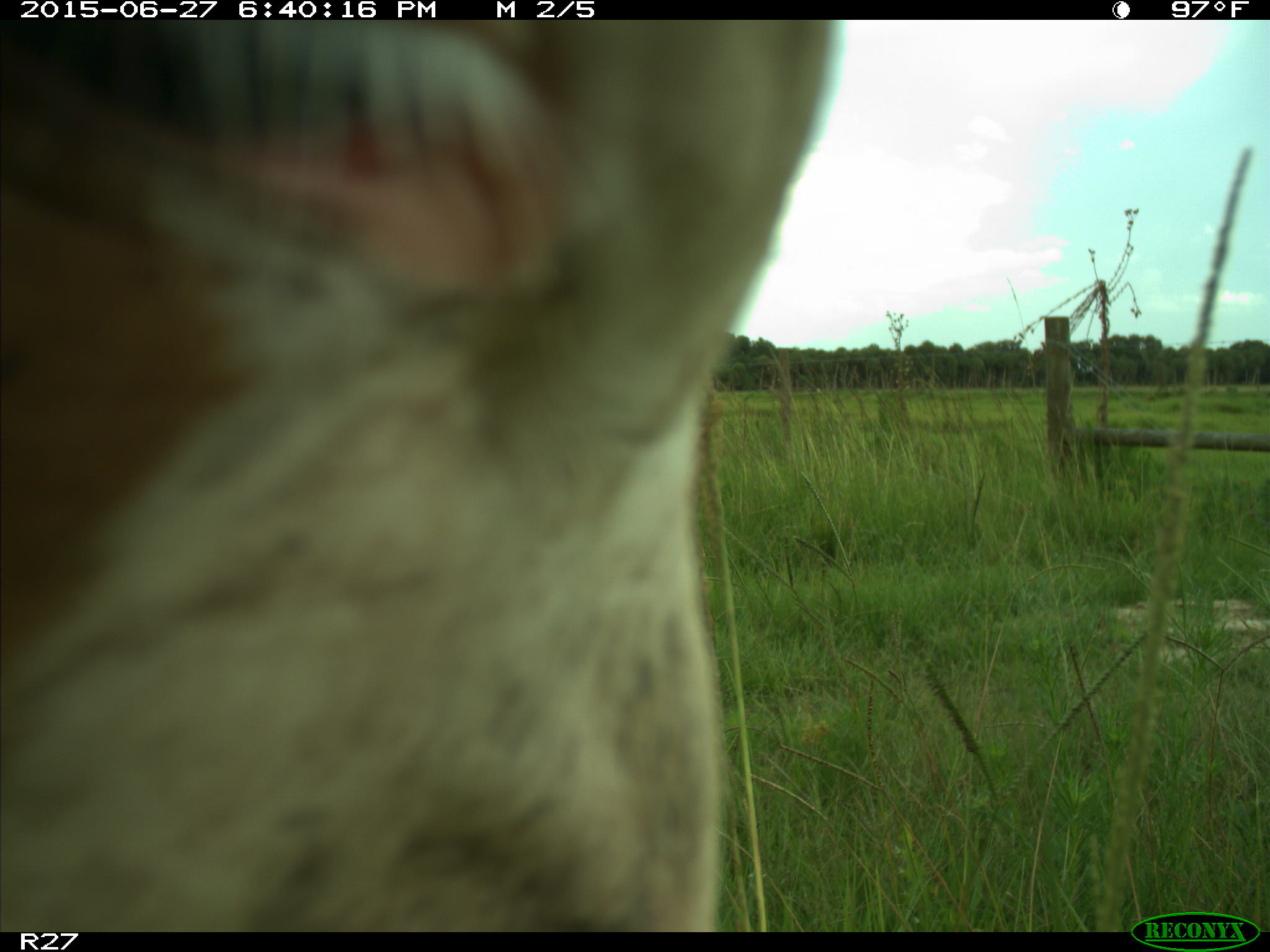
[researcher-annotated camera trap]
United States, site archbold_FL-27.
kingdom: Animalia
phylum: Chordata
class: Mammalia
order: Artiodactyla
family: Bovidae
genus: Bos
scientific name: Bos taurus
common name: domestic cow